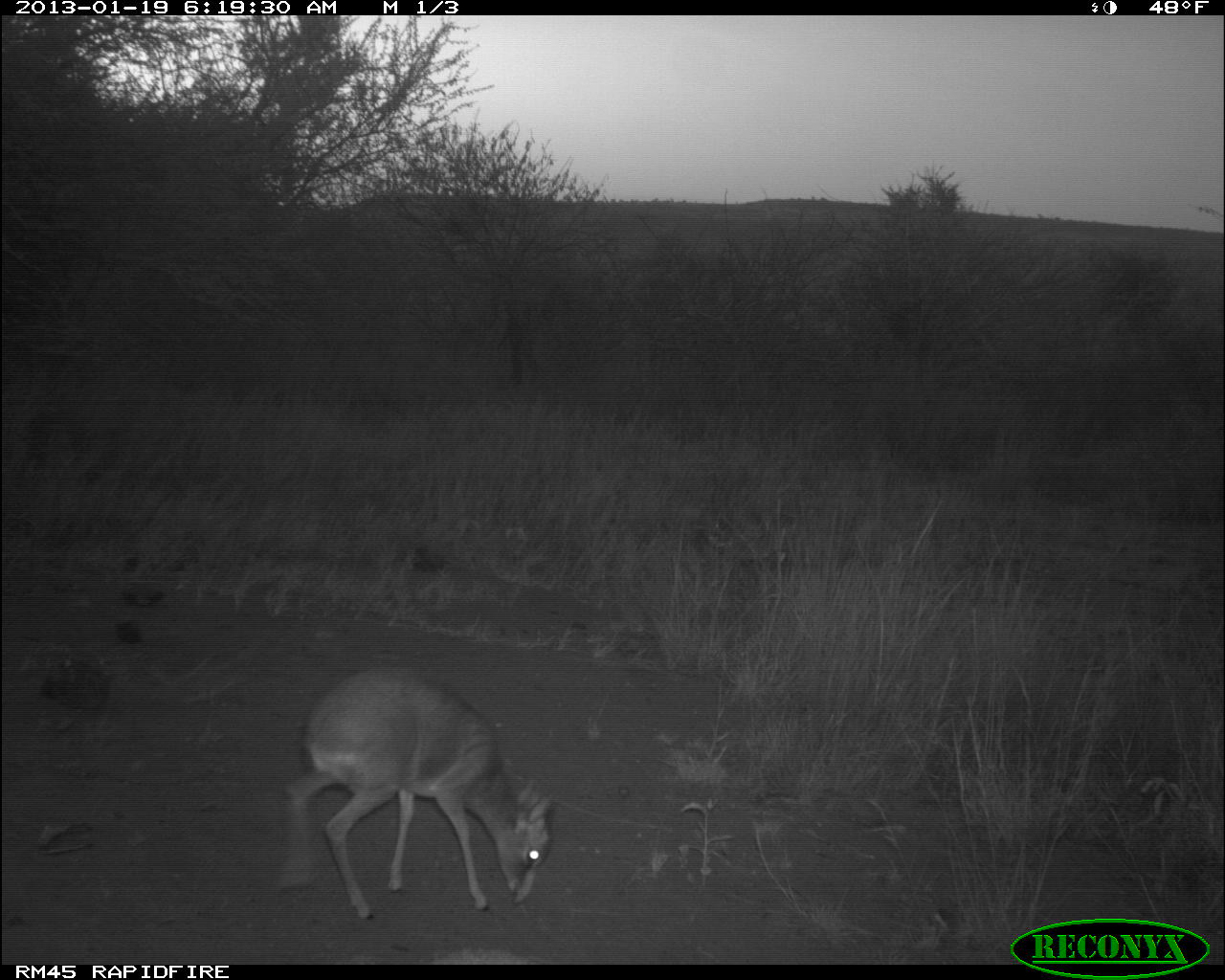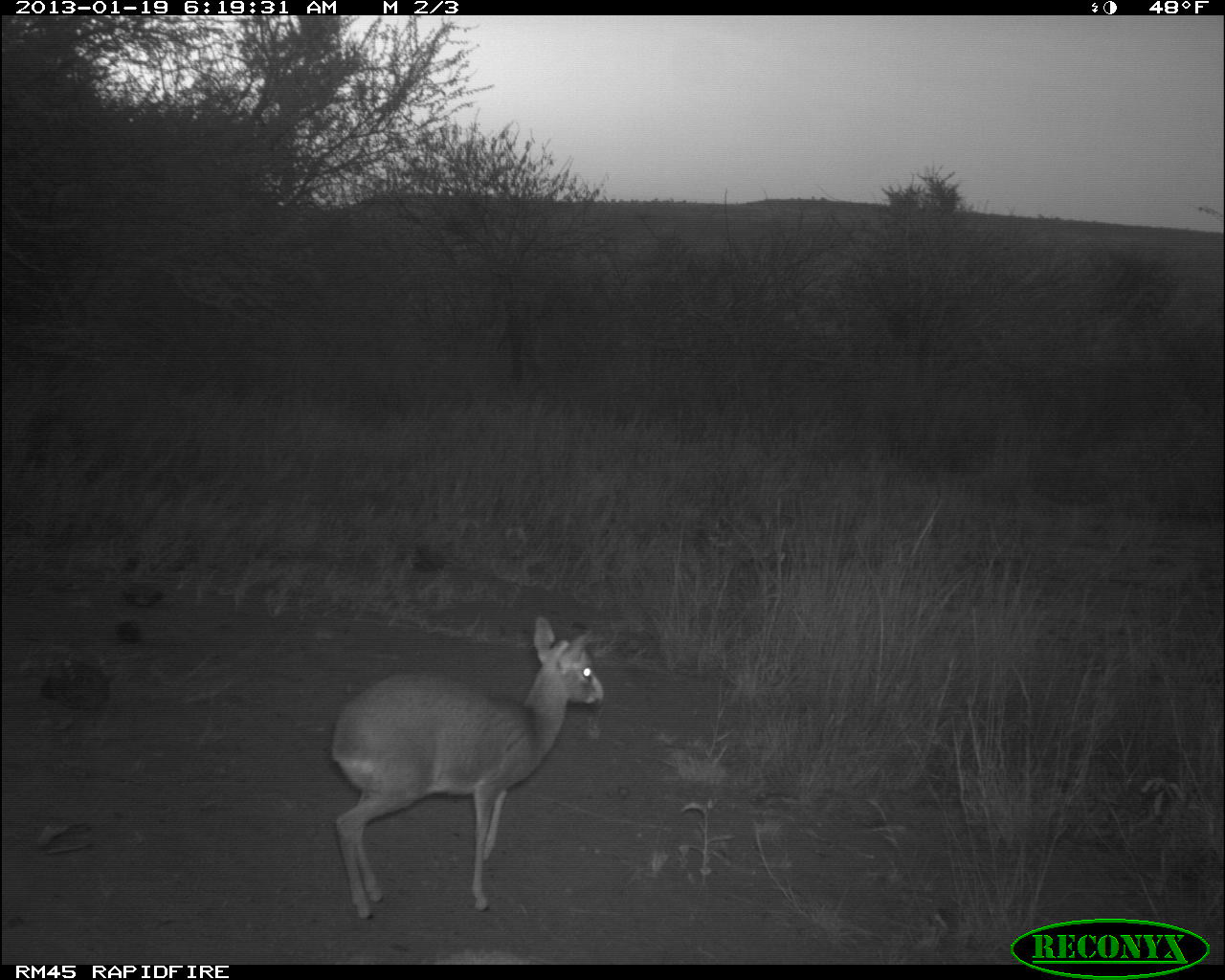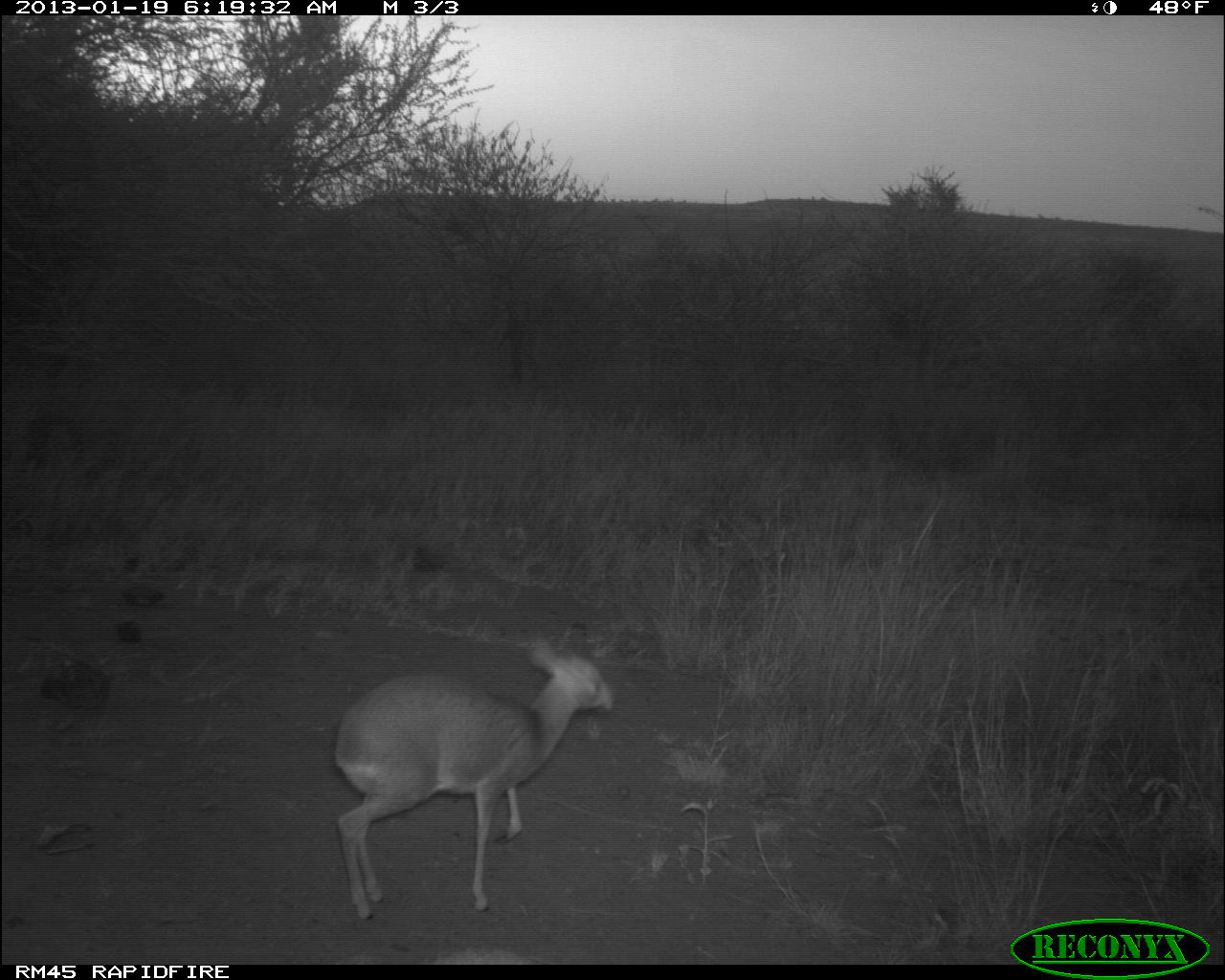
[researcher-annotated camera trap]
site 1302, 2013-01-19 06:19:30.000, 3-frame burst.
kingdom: Animalia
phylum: Chordata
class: Mammalia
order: Artiodactyla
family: Bovidae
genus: Madoqua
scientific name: Madoqua guentheri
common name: günther's dik-dik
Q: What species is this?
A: Madoqua guentheri (günther's dik-dik).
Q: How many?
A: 1.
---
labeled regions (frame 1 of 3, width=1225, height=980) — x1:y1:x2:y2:
madoqua guentheri: 278:662:556:918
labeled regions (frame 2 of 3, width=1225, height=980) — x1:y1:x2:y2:
madoqua guentheri: 326:610:605:924